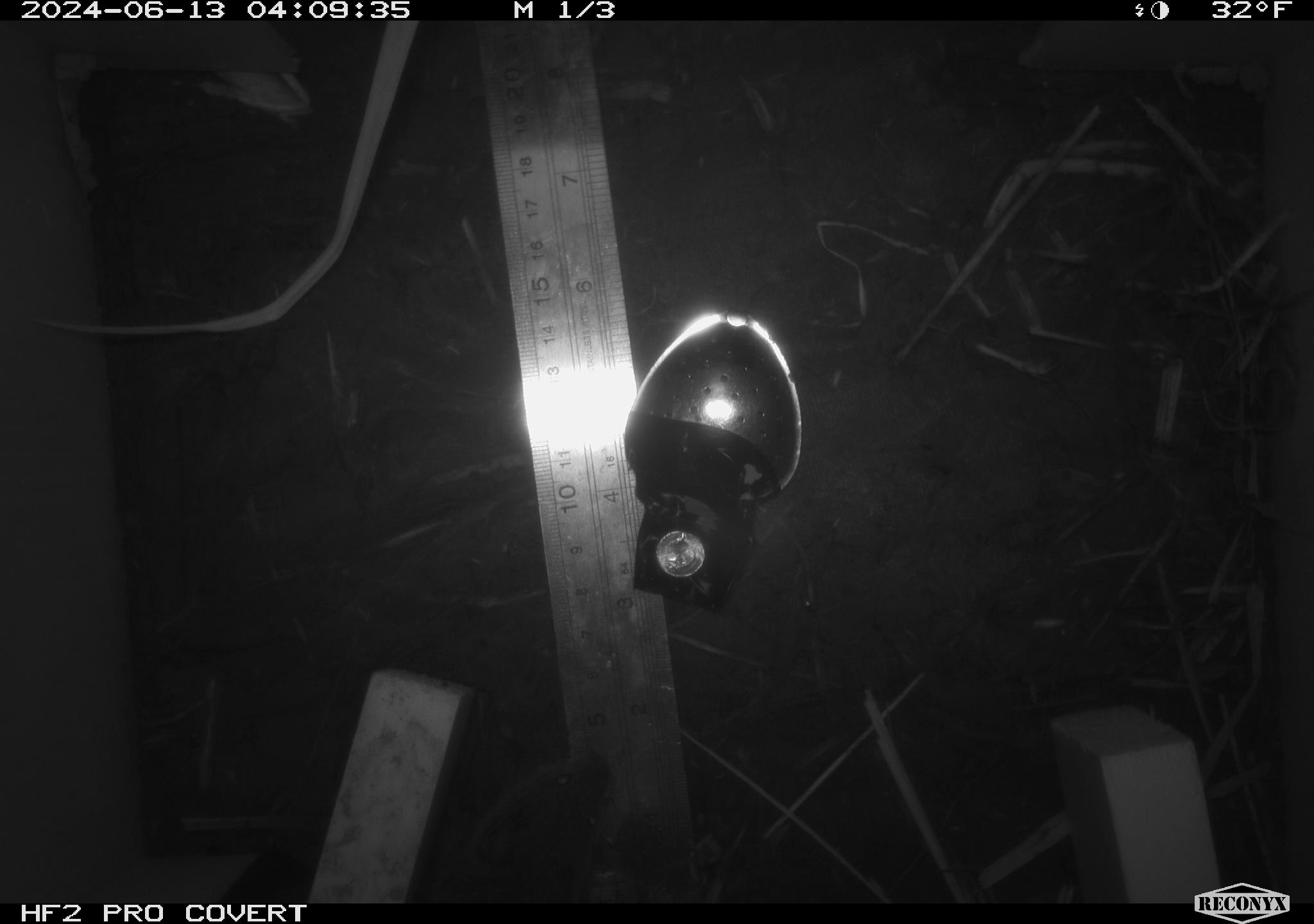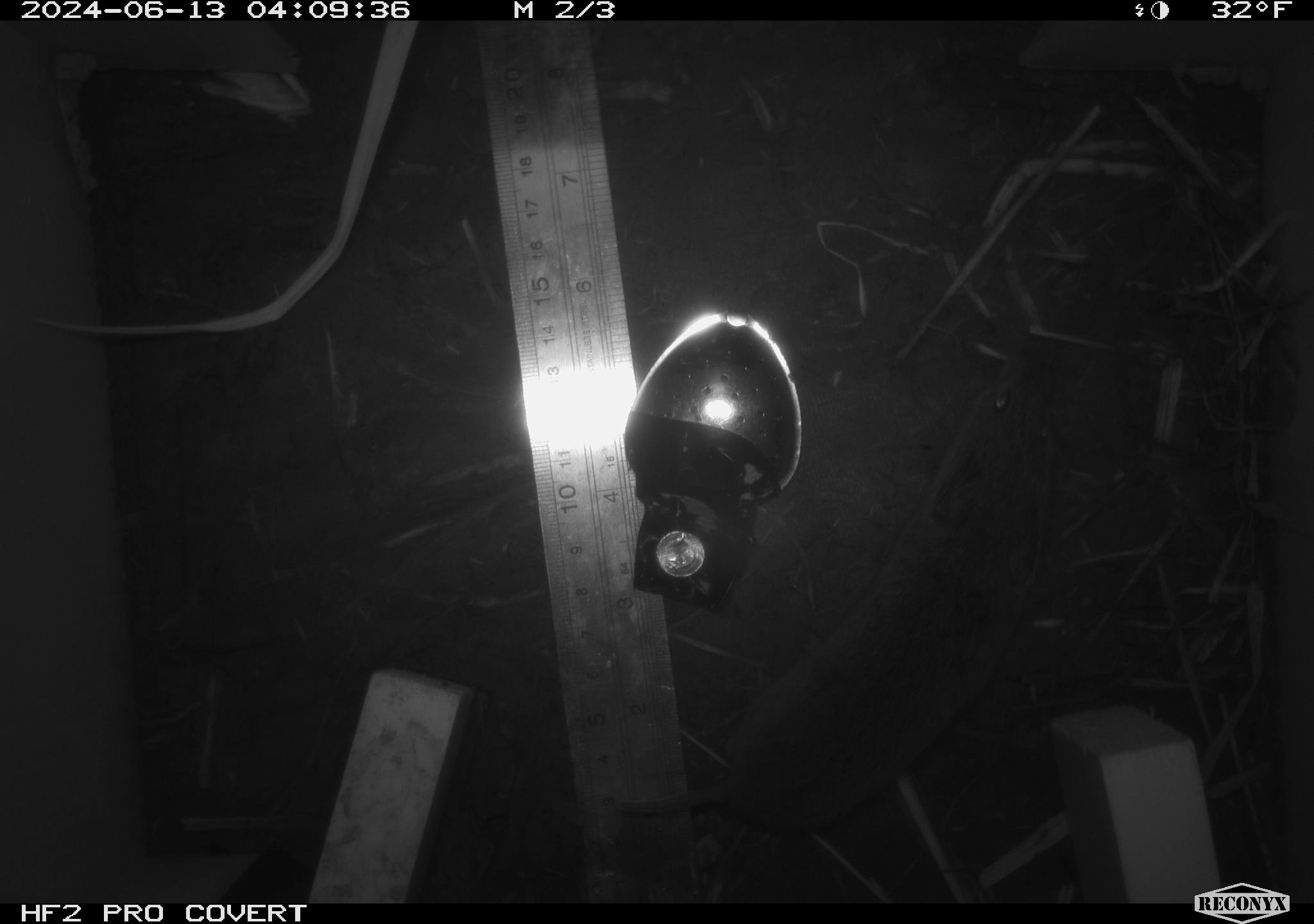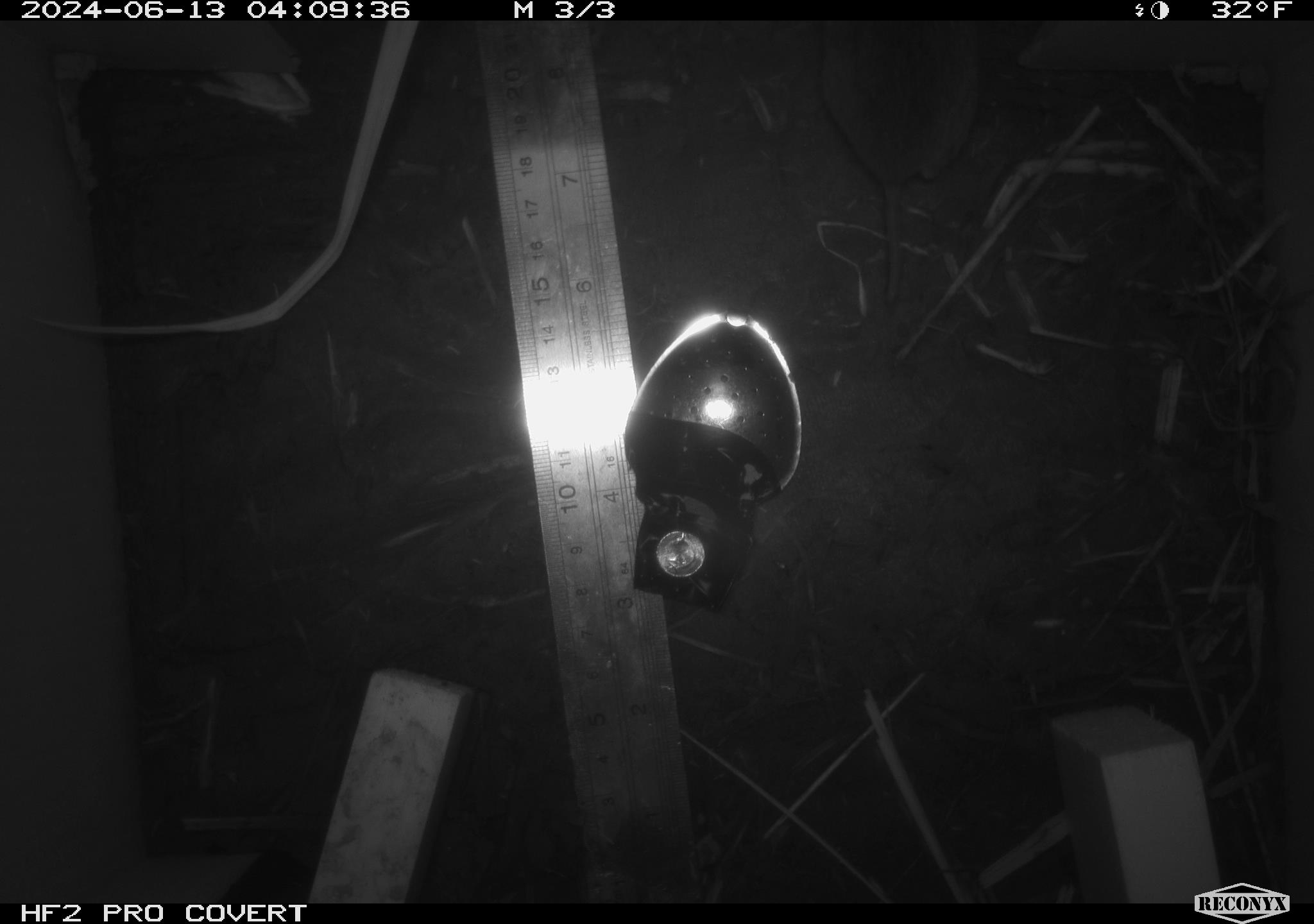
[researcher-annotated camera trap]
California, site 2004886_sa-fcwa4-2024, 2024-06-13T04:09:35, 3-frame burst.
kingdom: Animalia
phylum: Chordata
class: Mammalia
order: Rodentia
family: Cricetidae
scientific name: Arvicolinae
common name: voles, lemmings, and muskrats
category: arvicolinae subfamily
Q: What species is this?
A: Arvicolinae subfamily (voles, lemmings, and muskrats) (Arvicolinae).